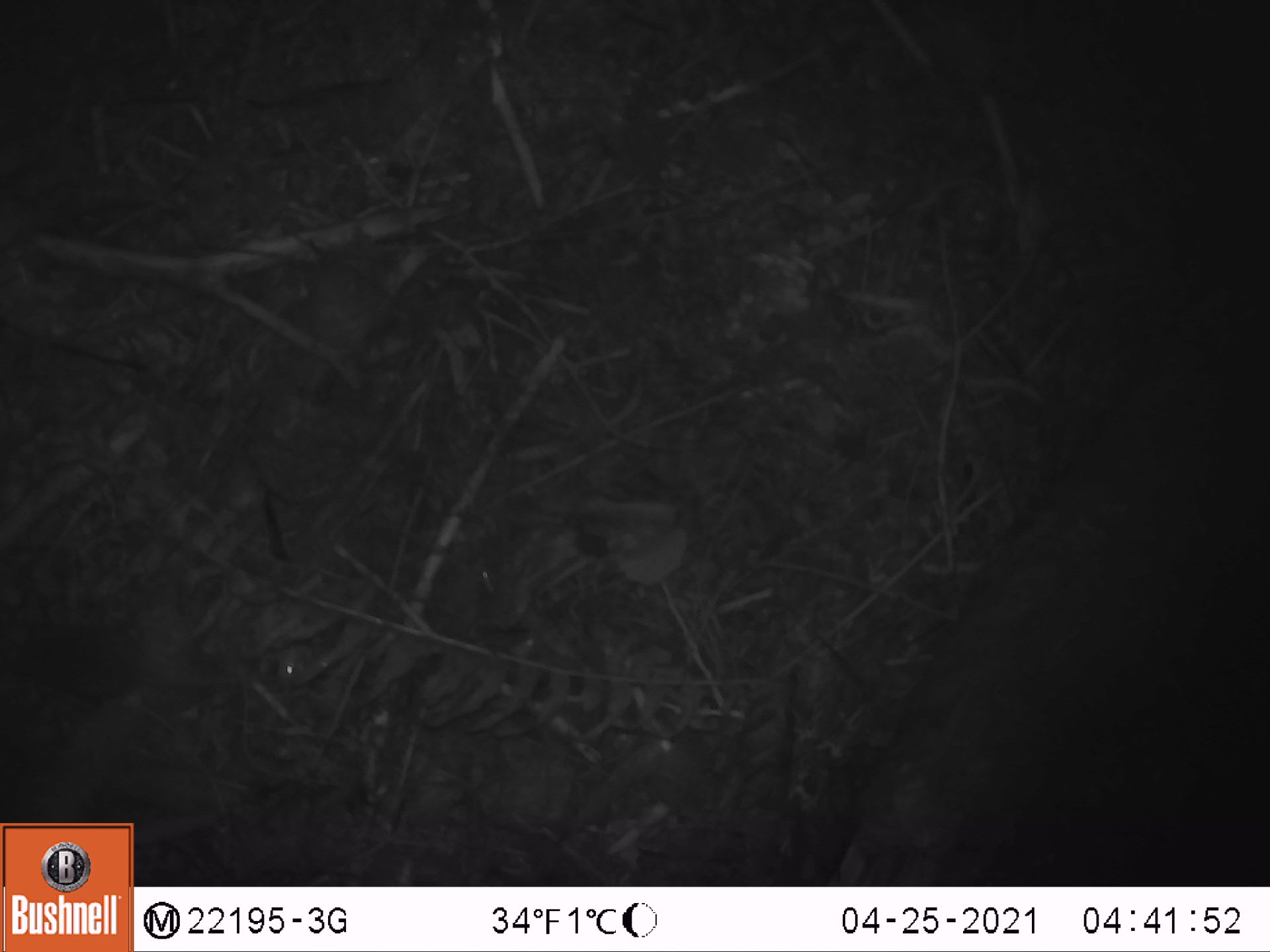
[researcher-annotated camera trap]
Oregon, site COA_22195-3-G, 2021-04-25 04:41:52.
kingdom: Animalia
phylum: Chordata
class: Mammalia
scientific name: Mammalia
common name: small mammal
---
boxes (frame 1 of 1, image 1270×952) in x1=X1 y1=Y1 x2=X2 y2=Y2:
small mammal: x1=1 y1=584 x2=333 y2=760